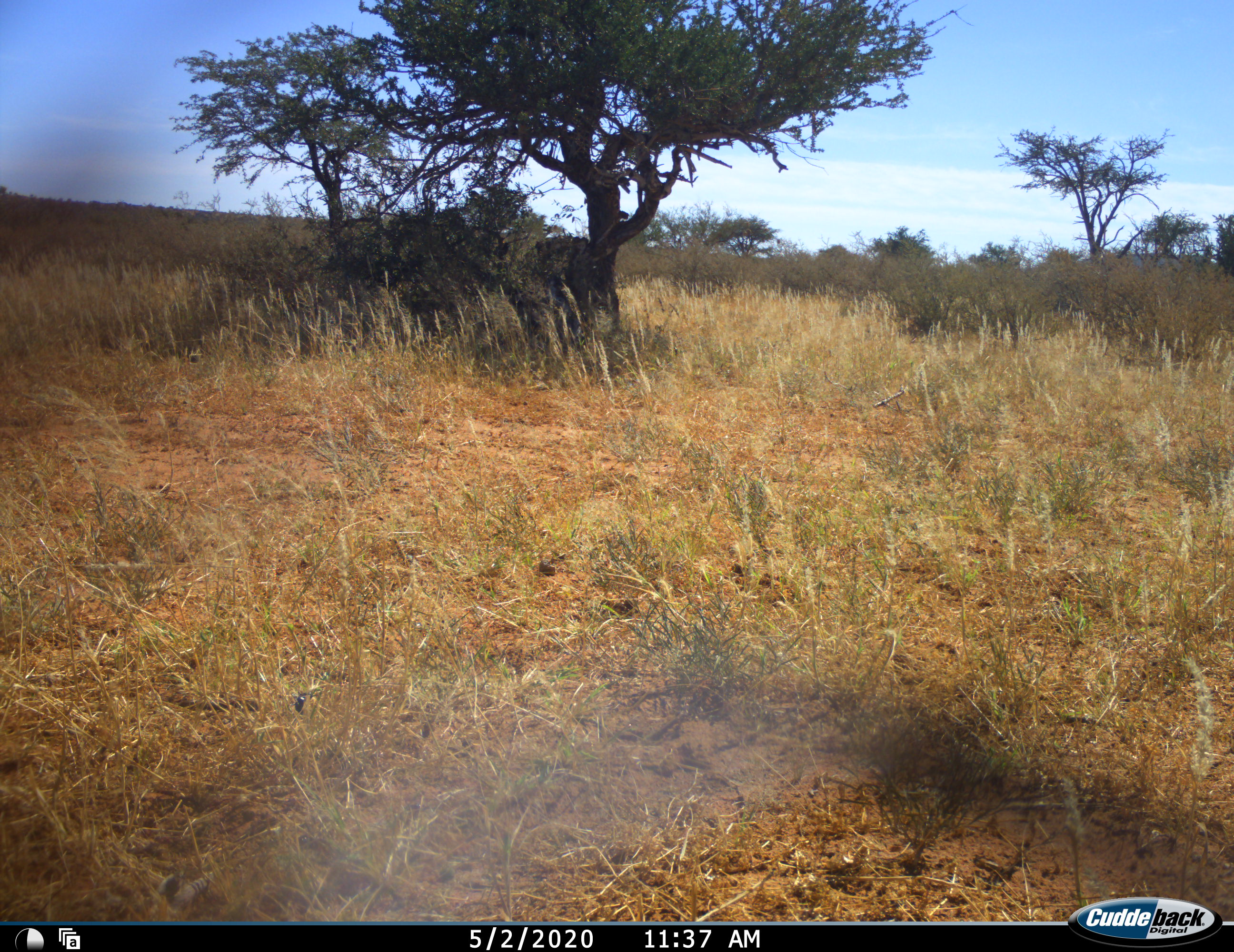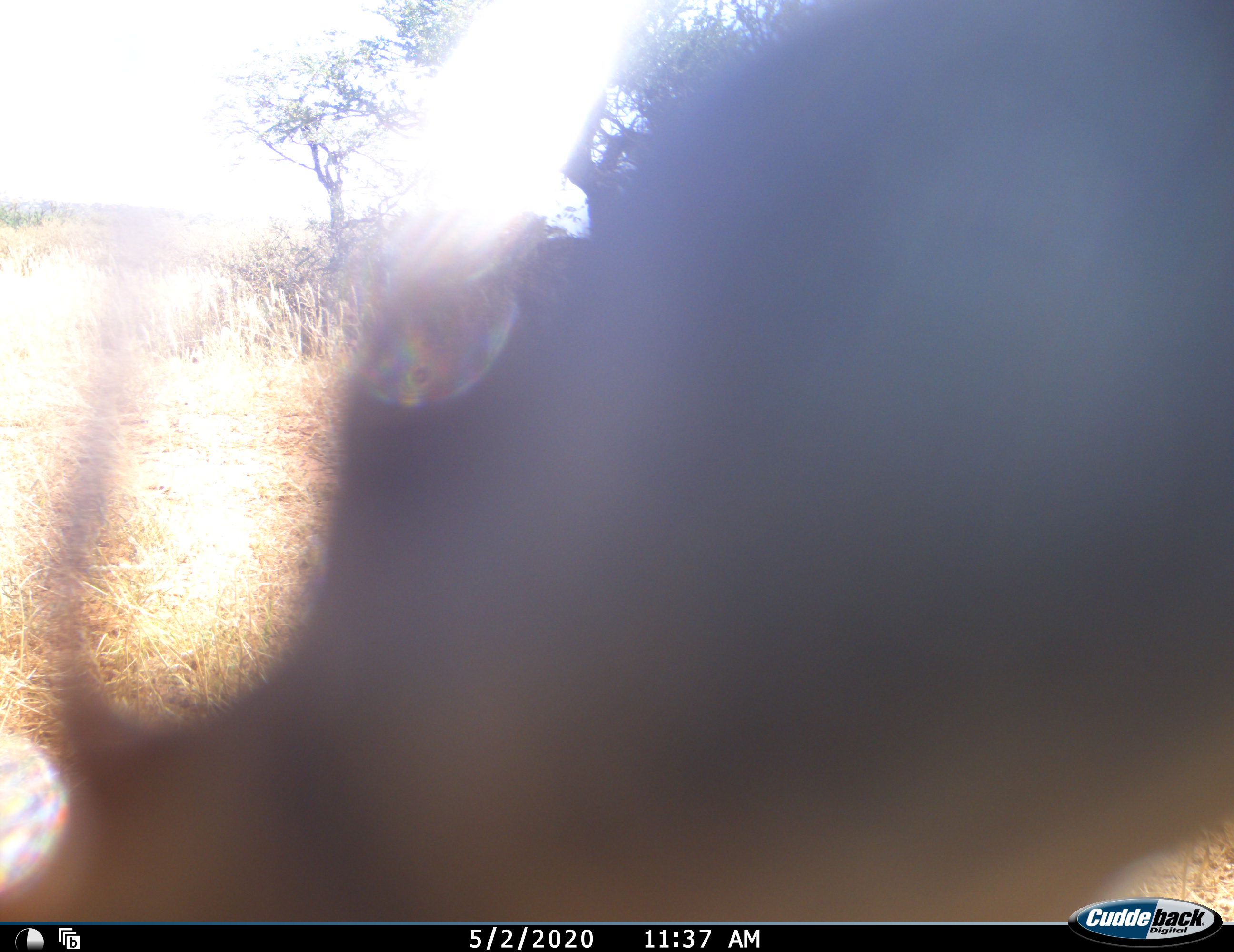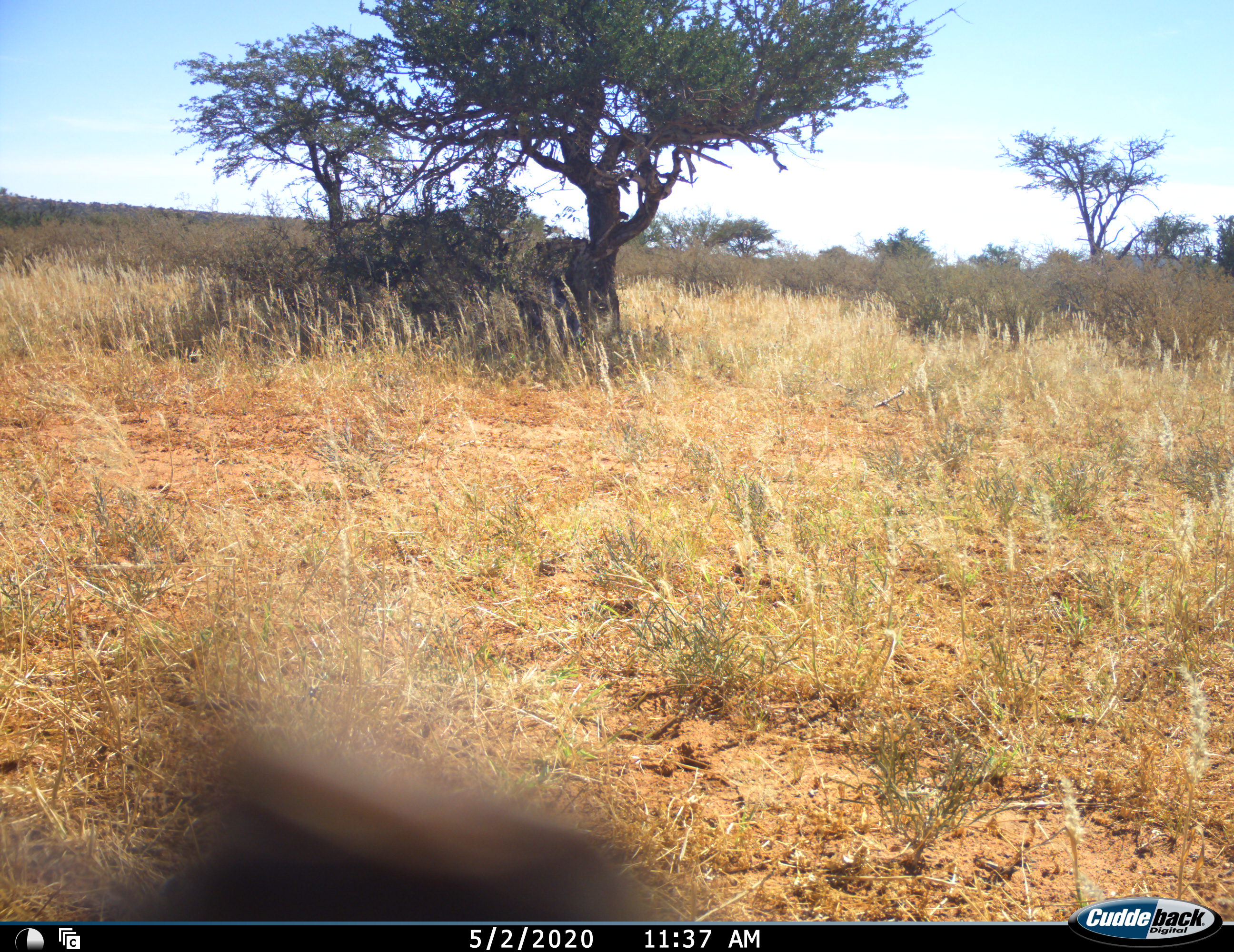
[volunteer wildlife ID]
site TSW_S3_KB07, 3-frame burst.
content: unidentified animal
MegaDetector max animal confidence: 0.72